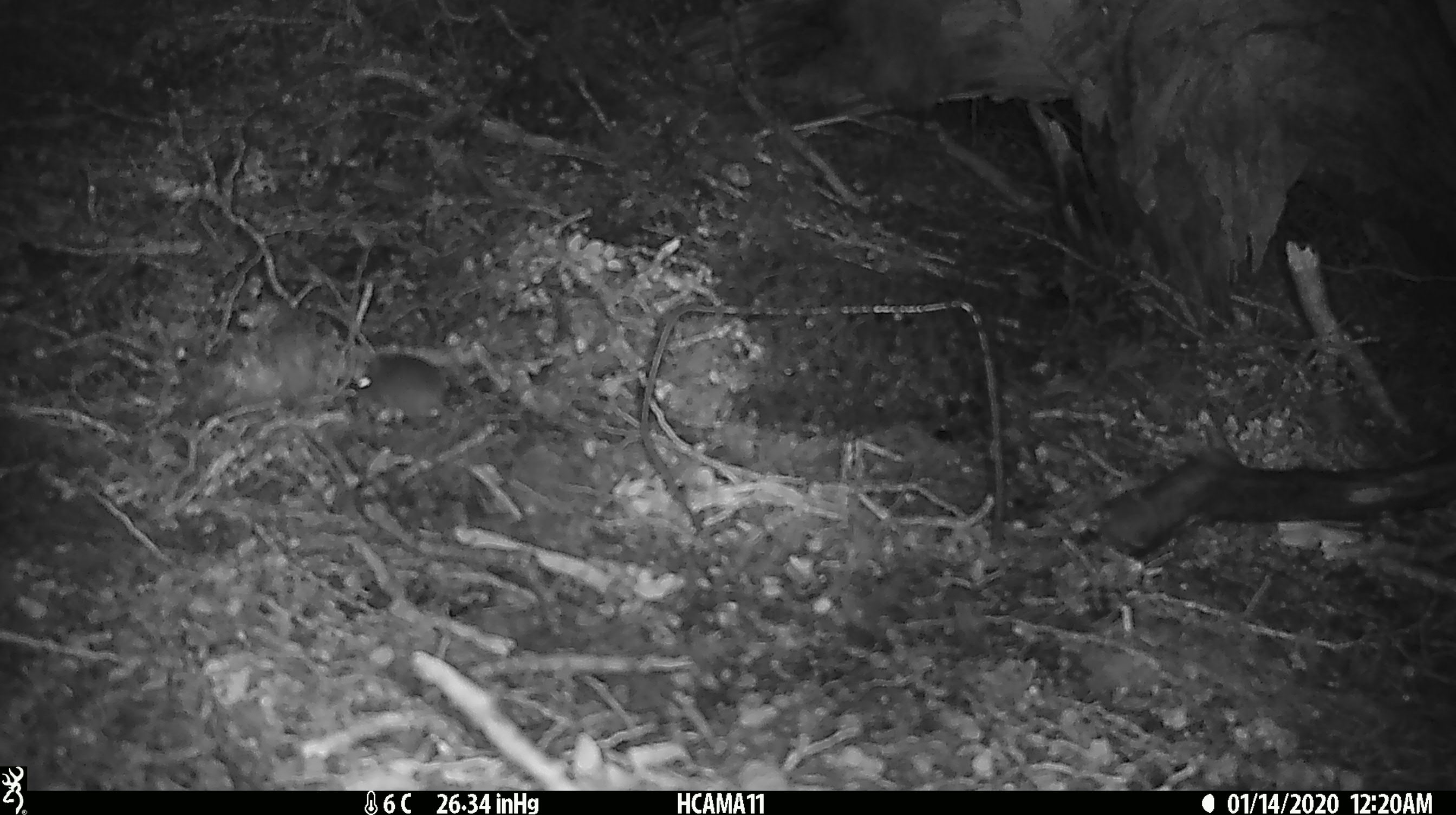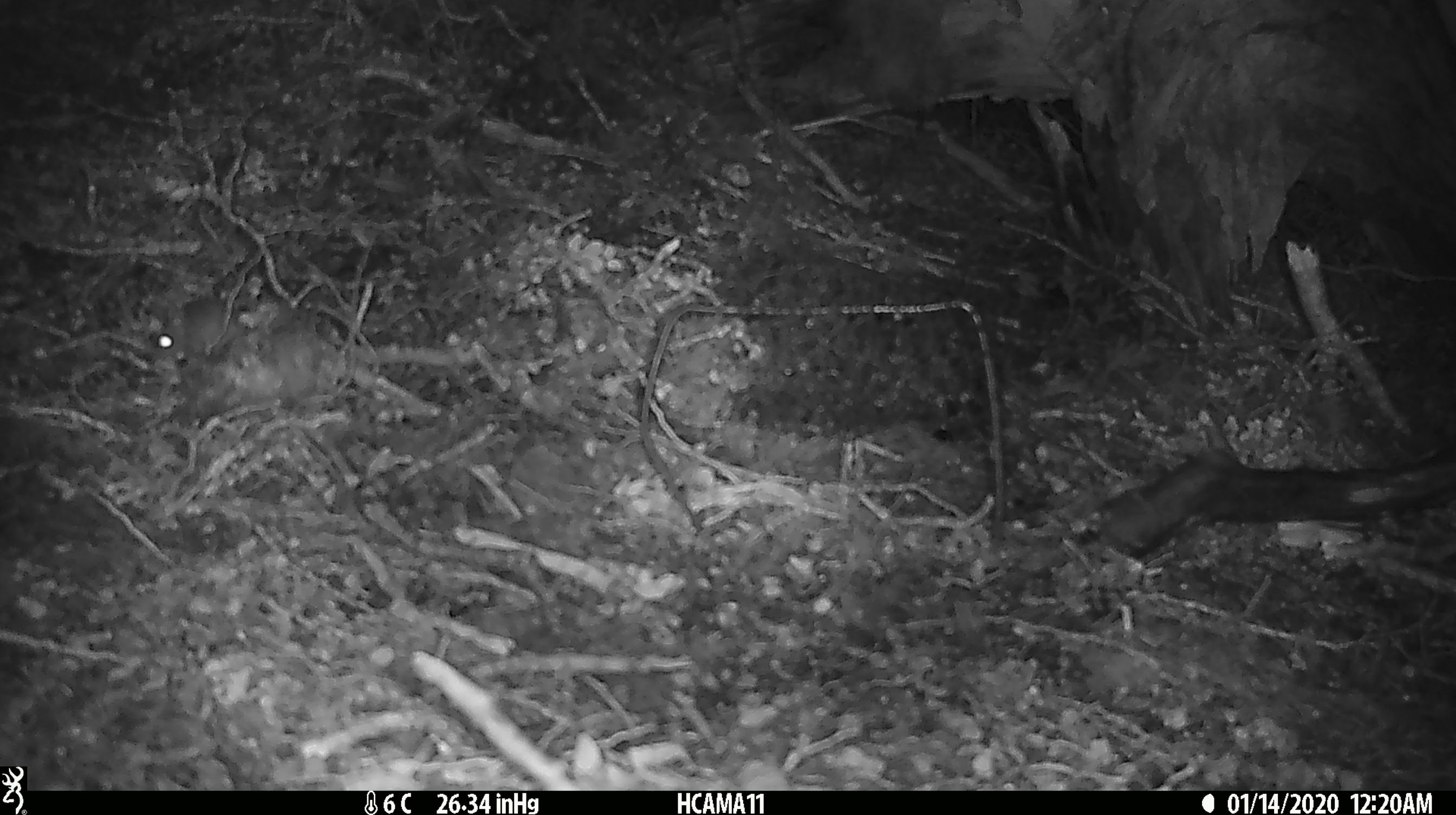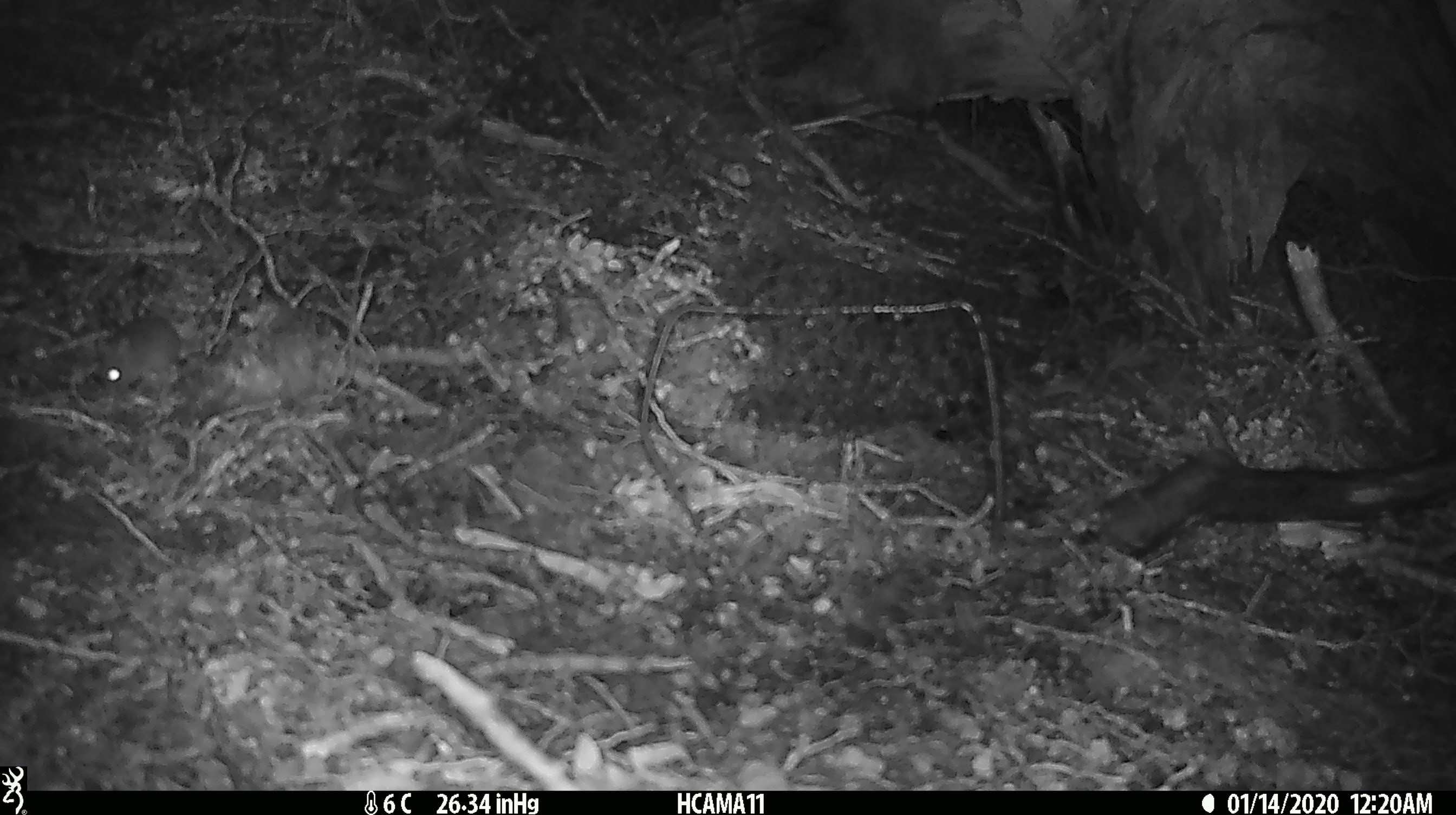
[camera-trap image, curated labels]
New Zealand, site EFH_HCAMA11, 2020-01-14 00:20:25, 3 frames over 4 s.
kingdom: Animalia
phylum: Chordata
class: Mammalia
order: Rodentia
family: Muridae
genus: Mus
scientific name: Mus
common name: mouse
Mouse (Mus).